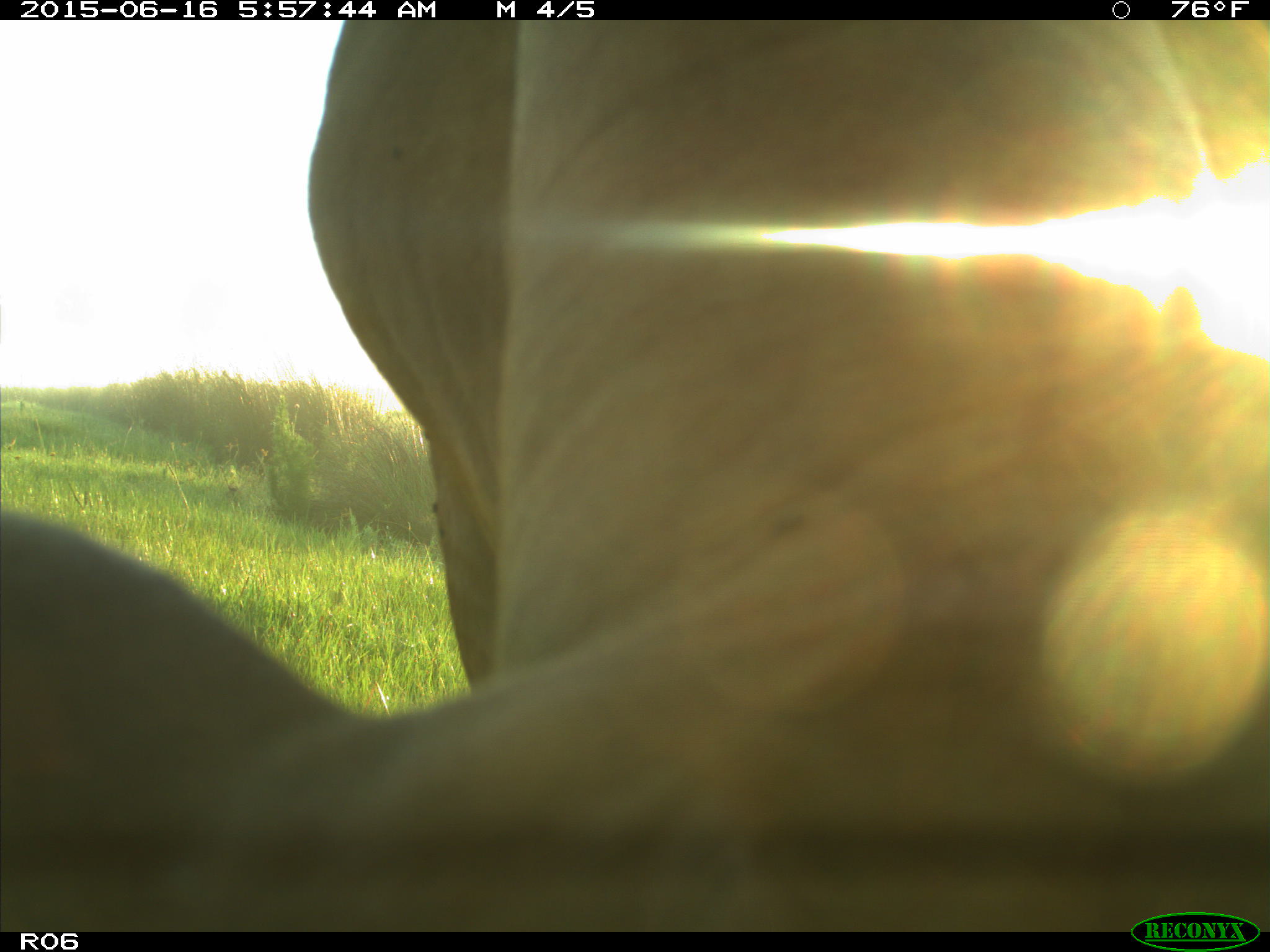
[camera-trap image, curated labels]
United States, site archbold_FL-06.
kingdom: Animalia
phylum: Chordata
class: Mammalia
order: Artiodactyla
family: Bovidae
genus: Bos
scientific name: Bos taurus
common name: domestic cow